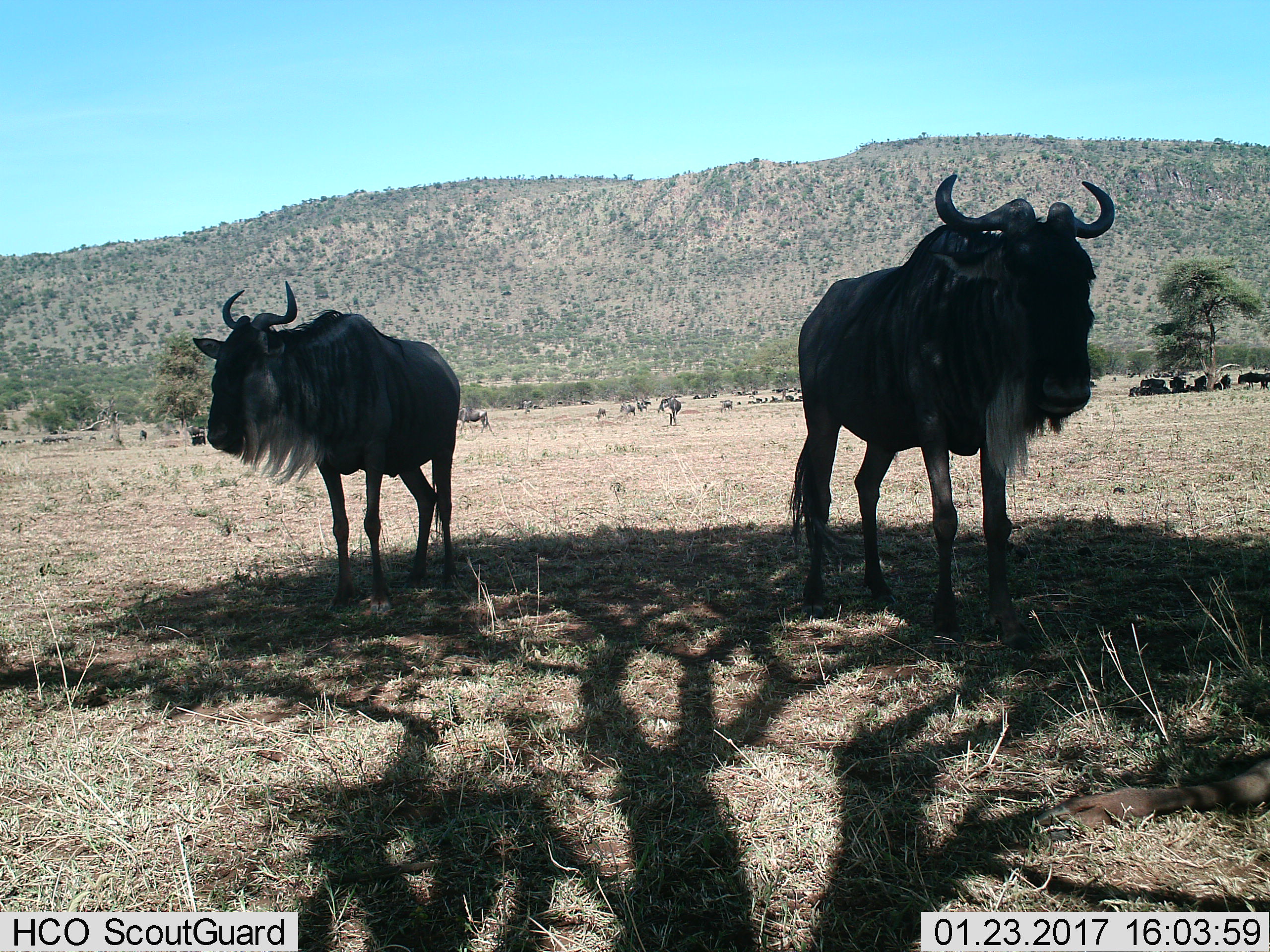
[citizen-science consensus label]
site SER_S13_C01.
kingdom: Animalia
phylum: Chordata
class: Mammalia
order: Artiodactyla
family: Bovidae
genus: Connochaetes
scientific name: Connochaetes taurinus taurinus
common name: blue wildebeest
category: wildebeestblue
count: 11-50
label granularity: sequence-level